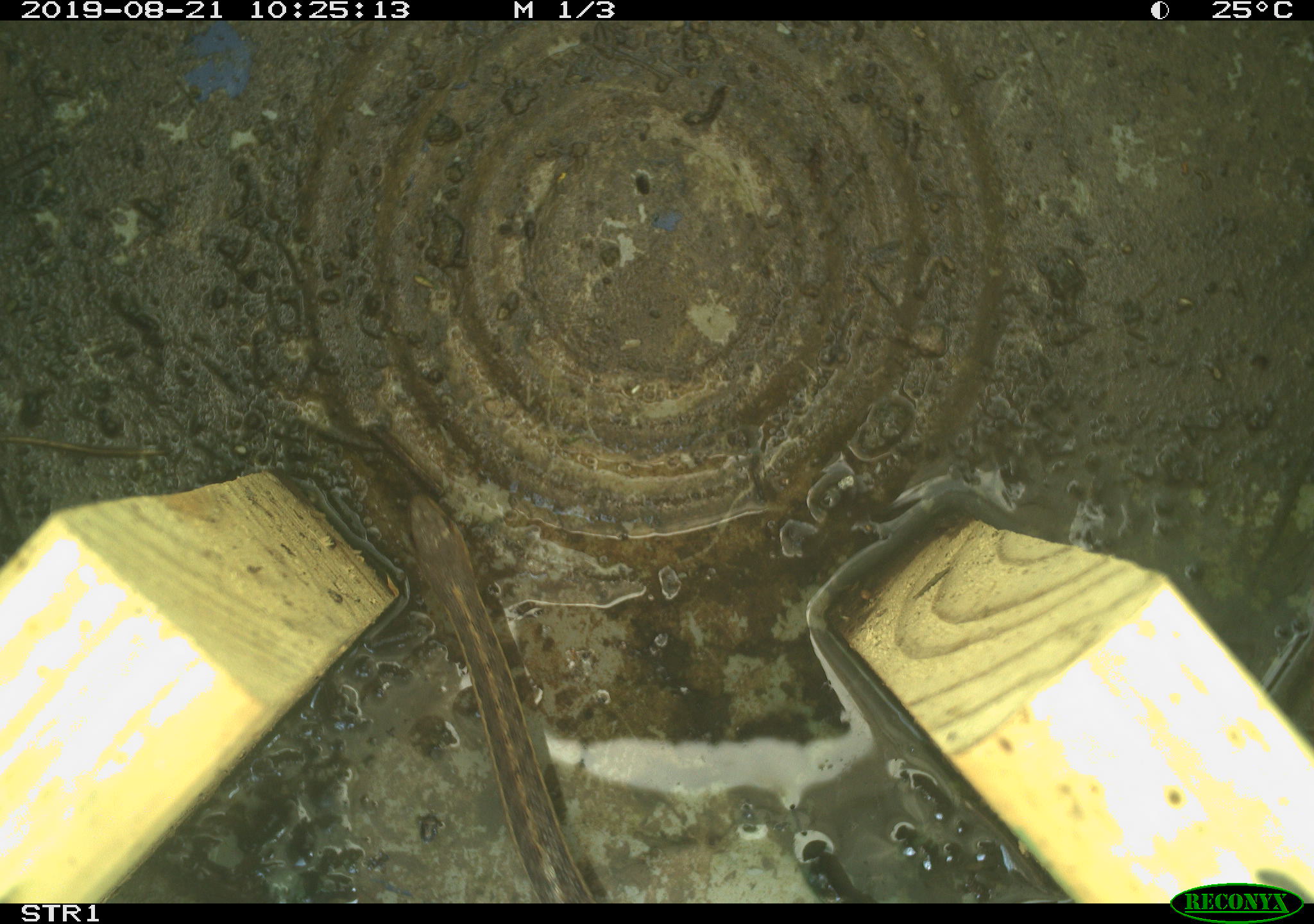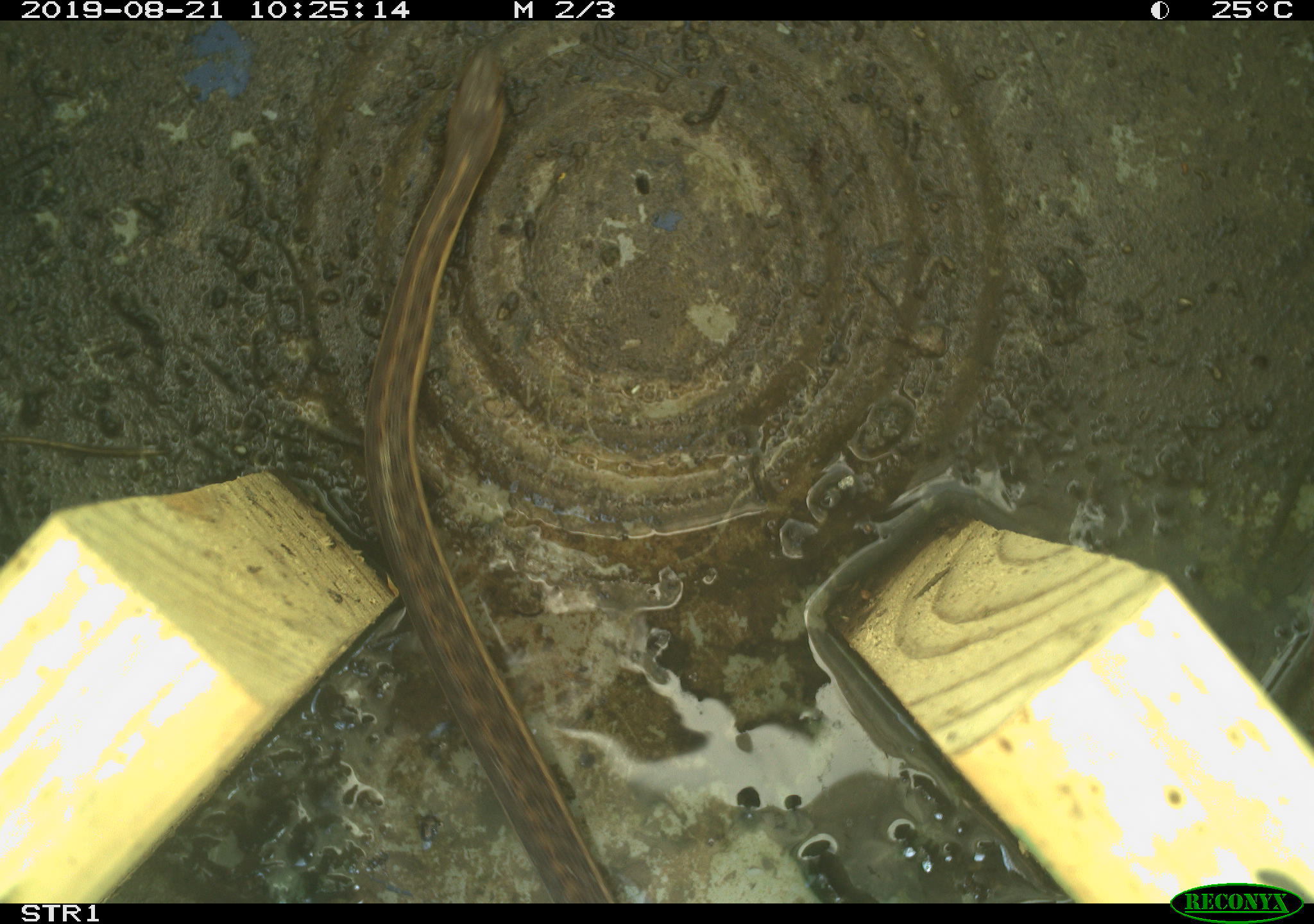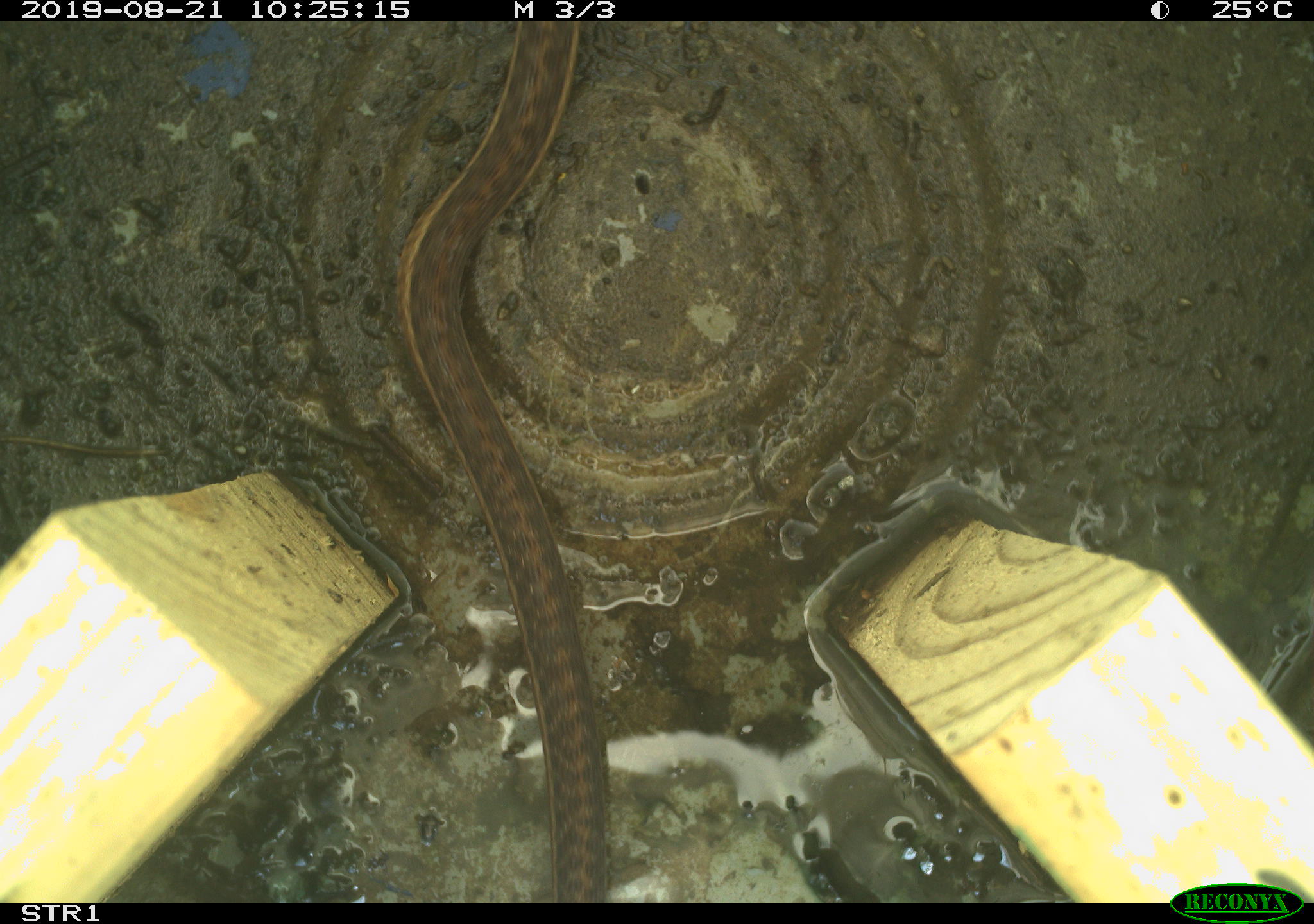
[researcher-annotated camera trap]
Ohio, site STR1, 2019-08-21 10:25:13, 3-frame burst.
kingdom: Animalia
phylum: Chordata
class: Reptilia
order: Squamata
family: Colubridae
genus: Thamnophis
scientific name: Thamnophis sirtalis sirtalis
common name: eastern gartersnake